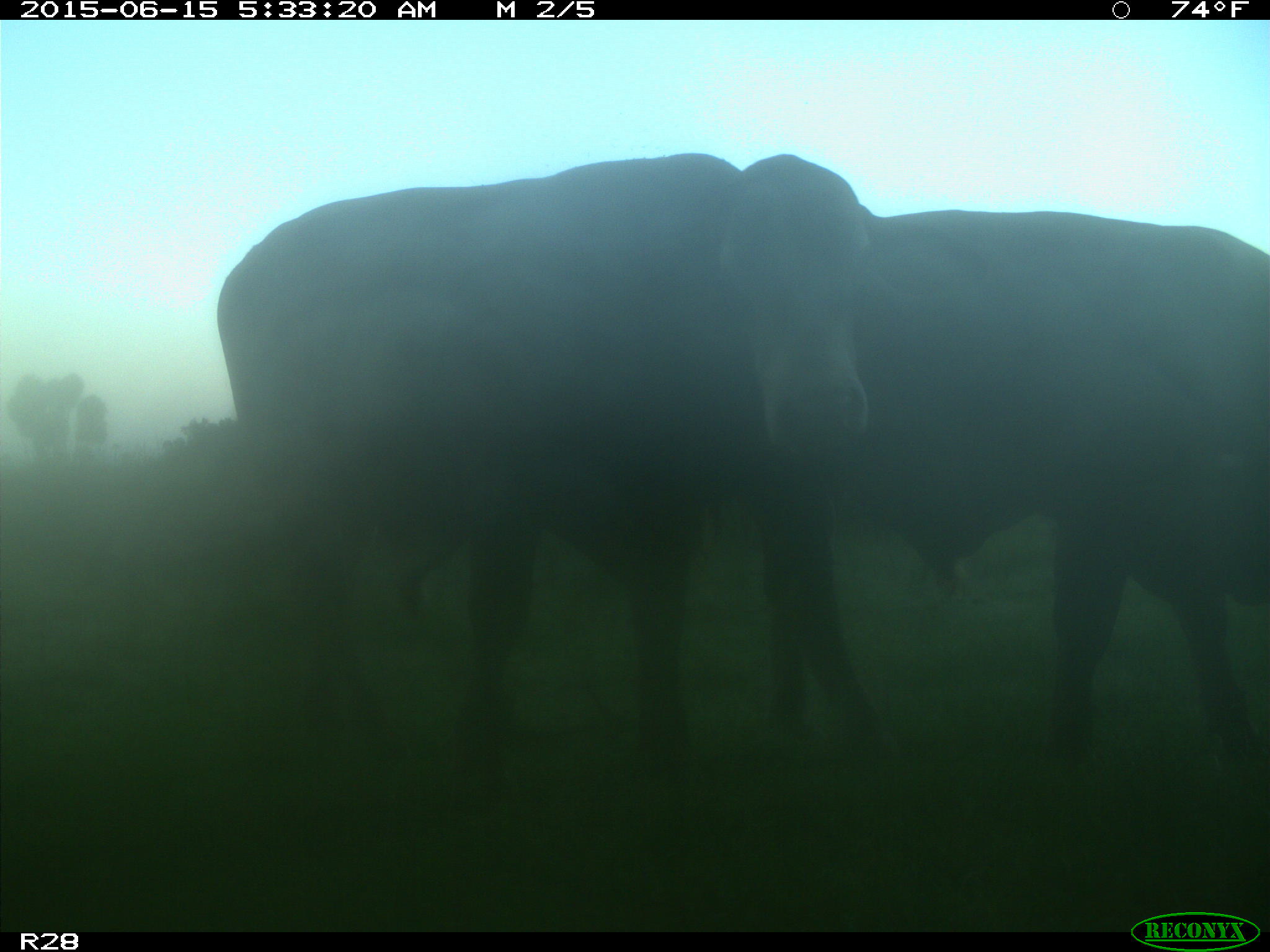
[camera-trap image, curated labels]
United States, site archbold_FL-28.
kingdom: Animalia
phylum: Chordata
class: Mammalia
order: Artiodactyla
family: Bovidae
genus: Bos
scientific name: Bos taurus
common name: domestic cow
Bos taurus (domestic cow).